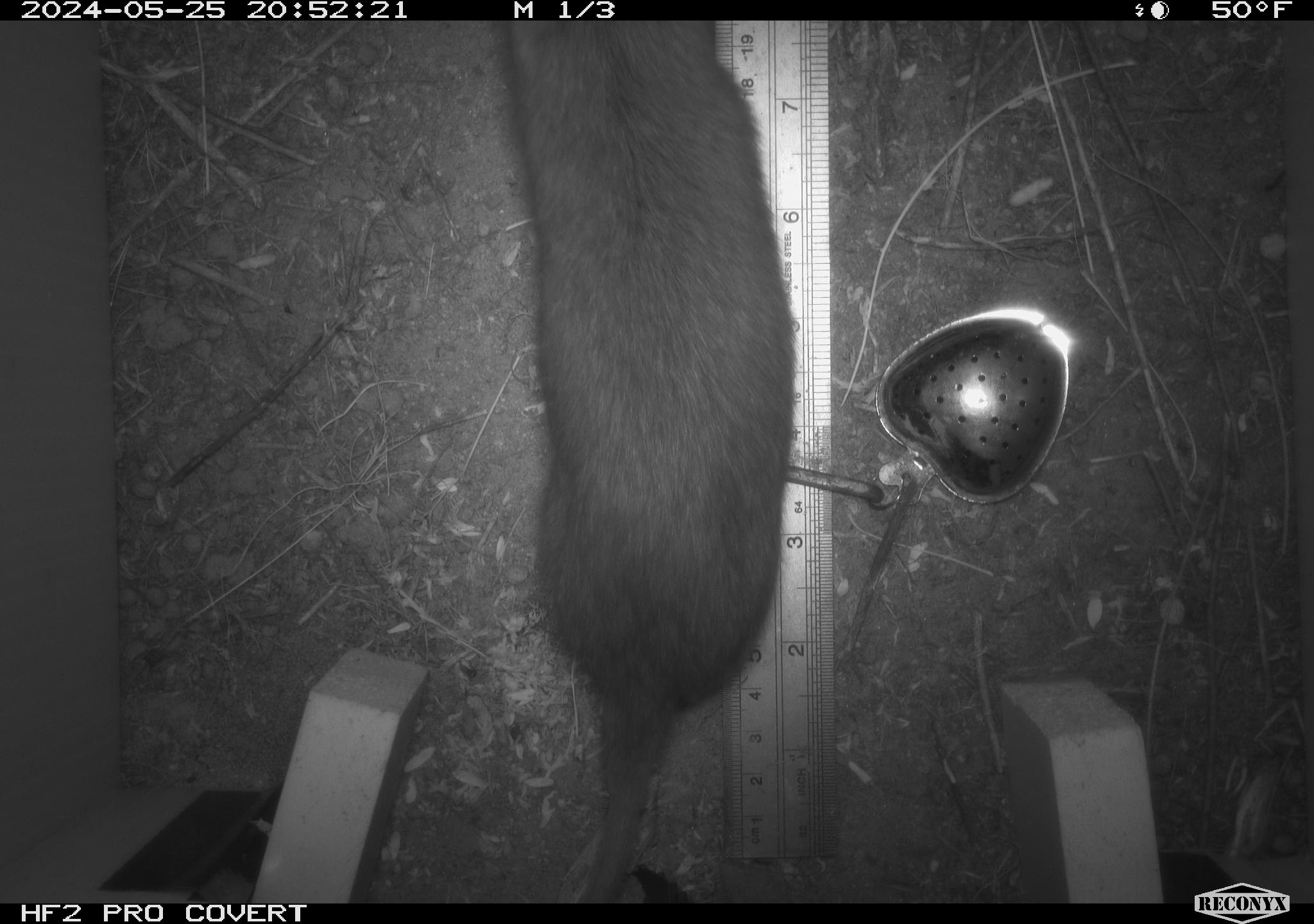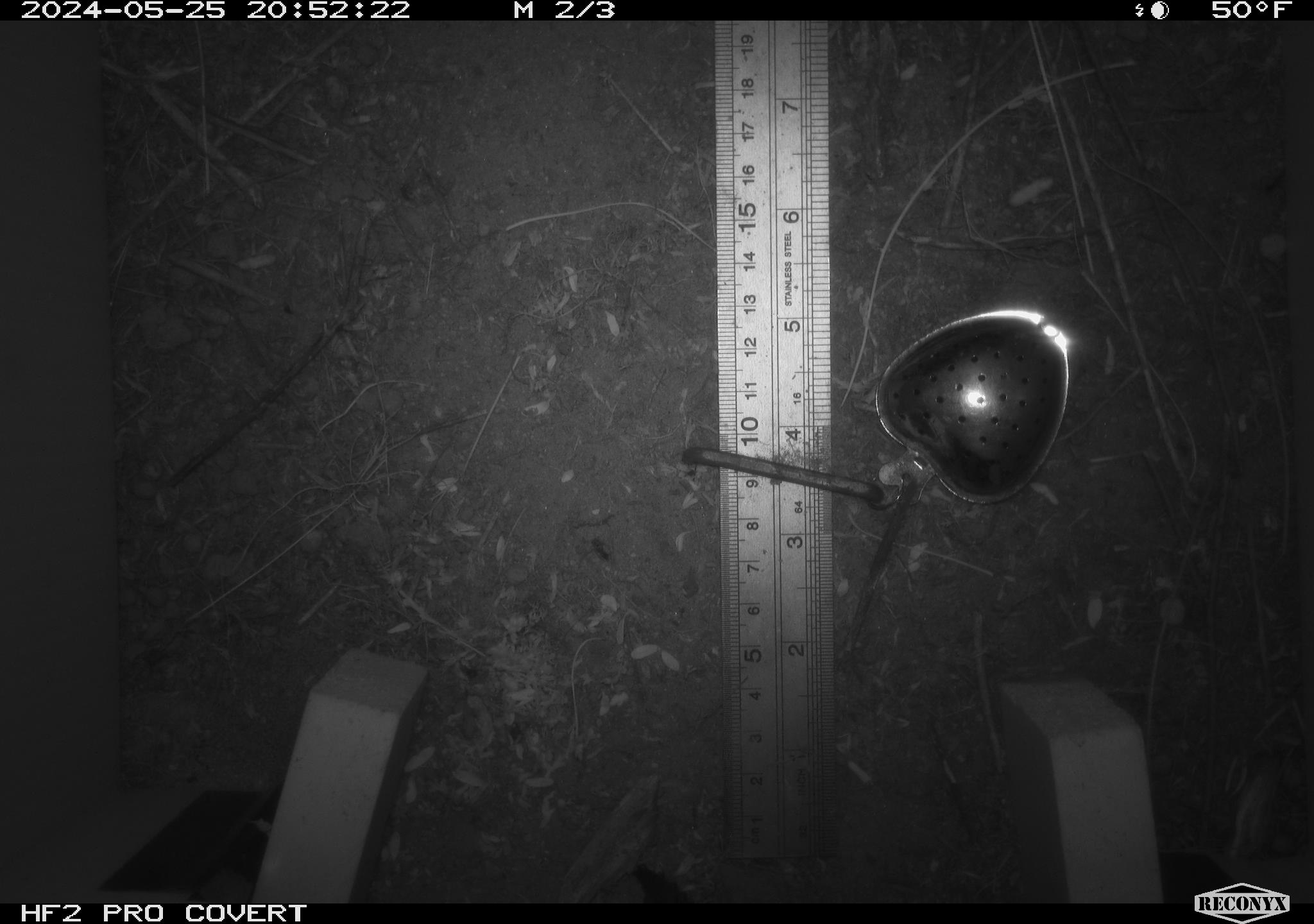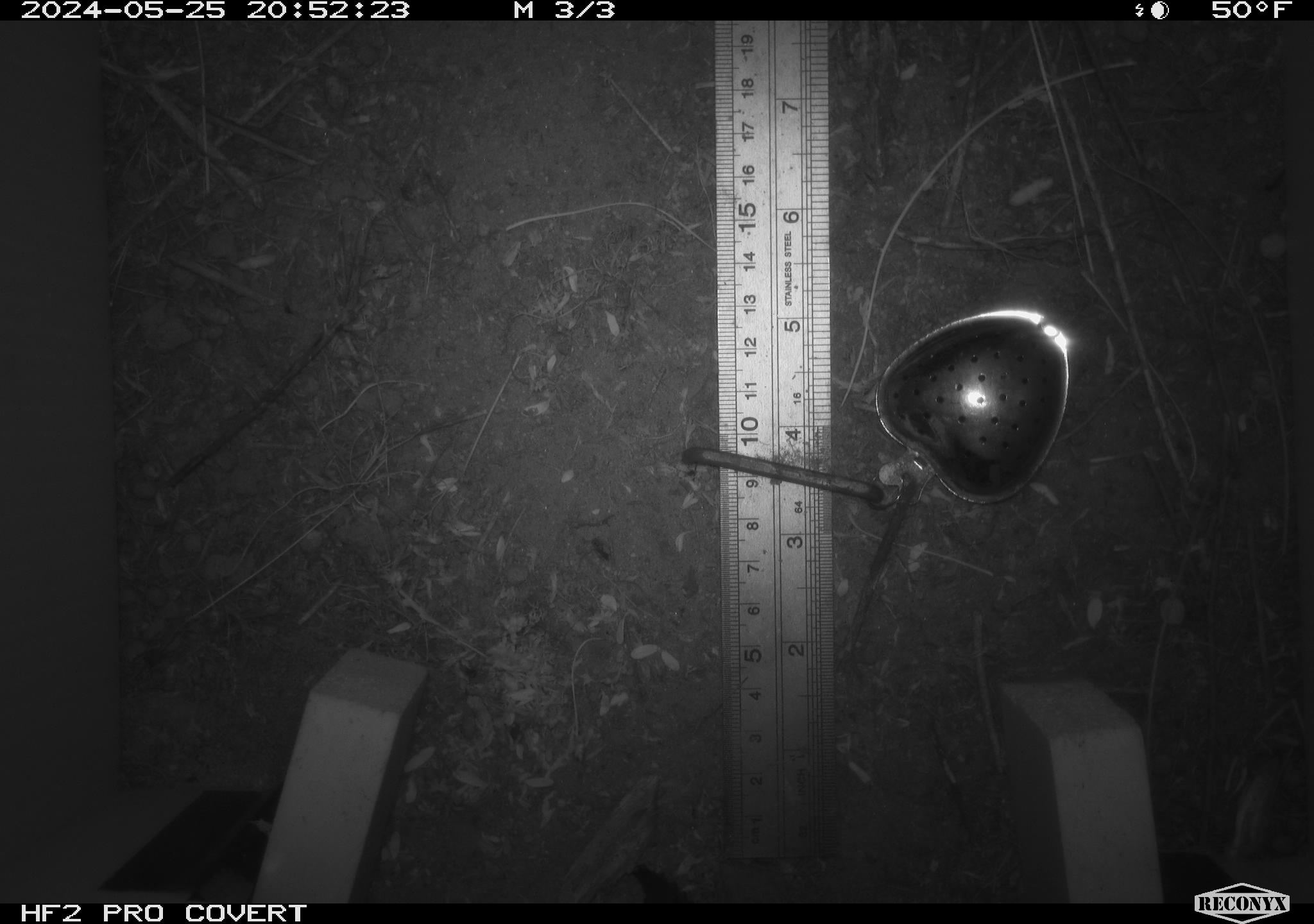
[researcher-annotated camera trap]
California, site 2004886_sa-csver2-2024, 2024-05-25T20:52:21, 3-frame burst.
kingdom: Animalia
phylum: Chordata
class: Mammalia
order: Rodentia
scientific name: Rodentia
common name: rodent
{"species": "rodent (Rodentia)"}